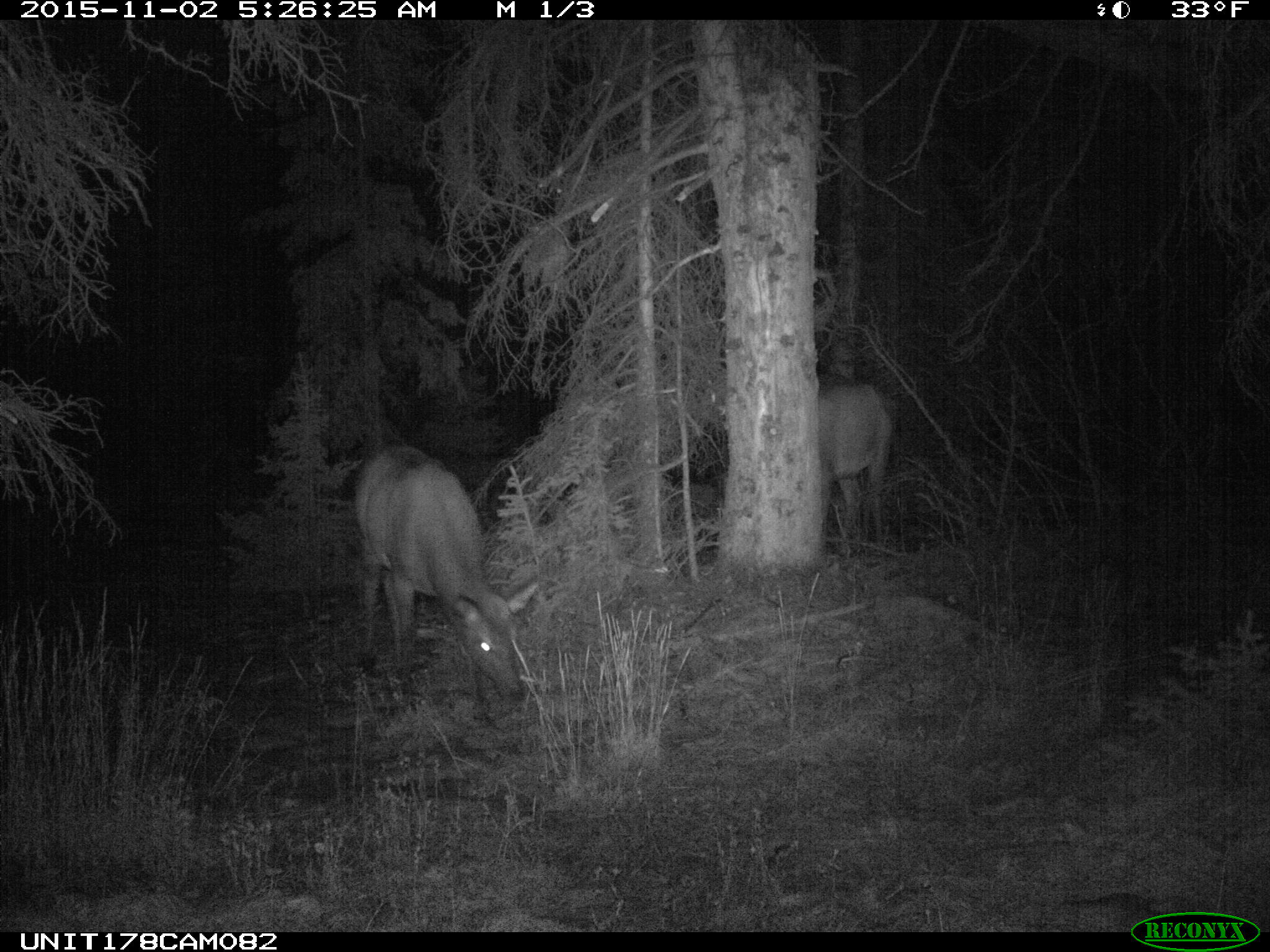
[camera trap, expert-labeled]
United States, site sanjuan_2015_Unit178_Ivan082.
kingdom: Animalia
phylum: Chordata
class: Mammalia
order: Artiodactyla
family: Cervidae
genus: Cervus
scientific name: Cervus elaphus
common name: red deer